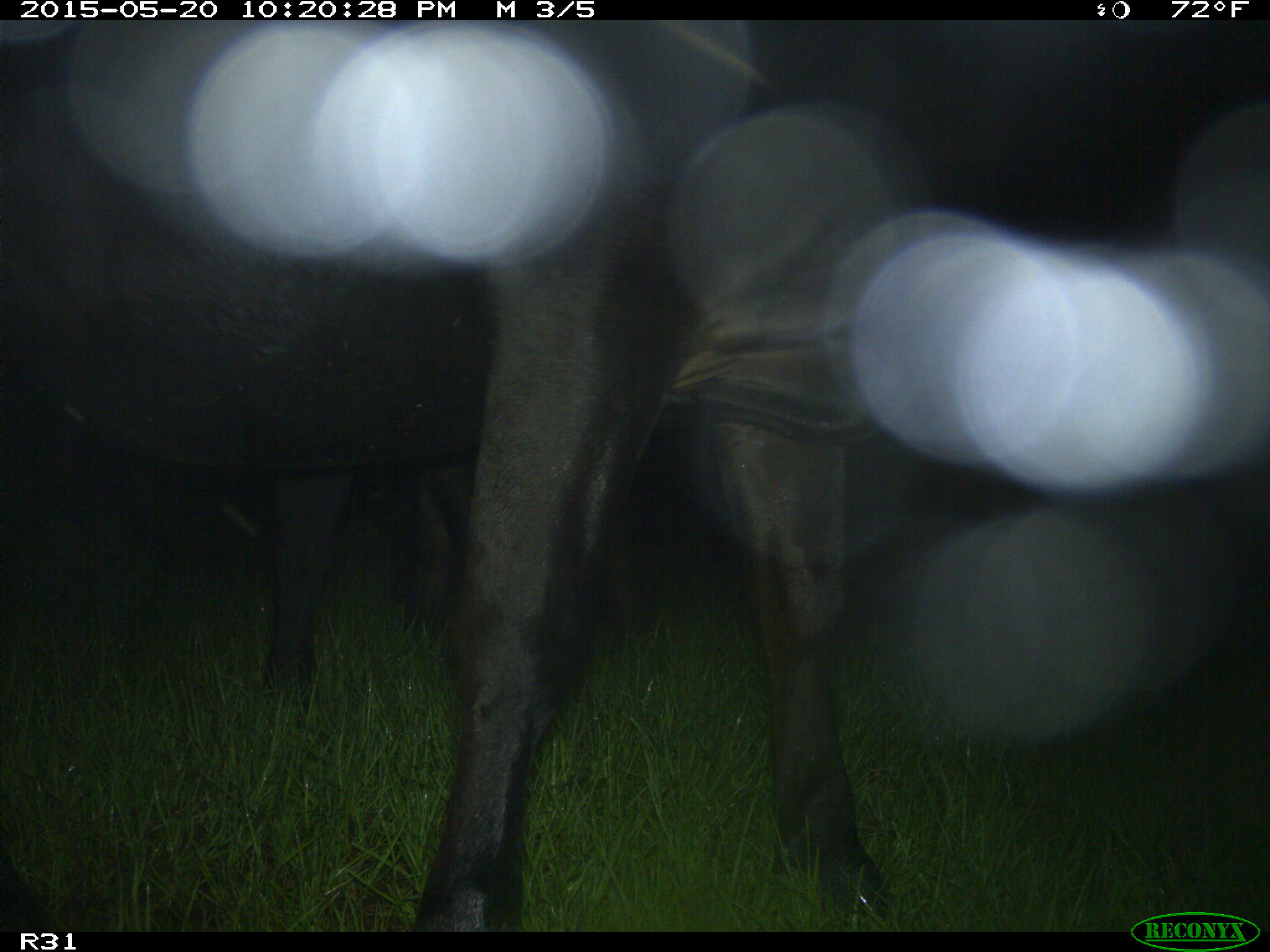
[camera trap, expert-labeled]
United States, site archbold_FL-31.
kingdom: Animalia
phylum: Chordata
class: Mammalia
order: Artiodactyla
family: Bovidae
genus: Bos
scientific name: Bos taurus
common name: domestic cow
Bos taurus (domestic cow).